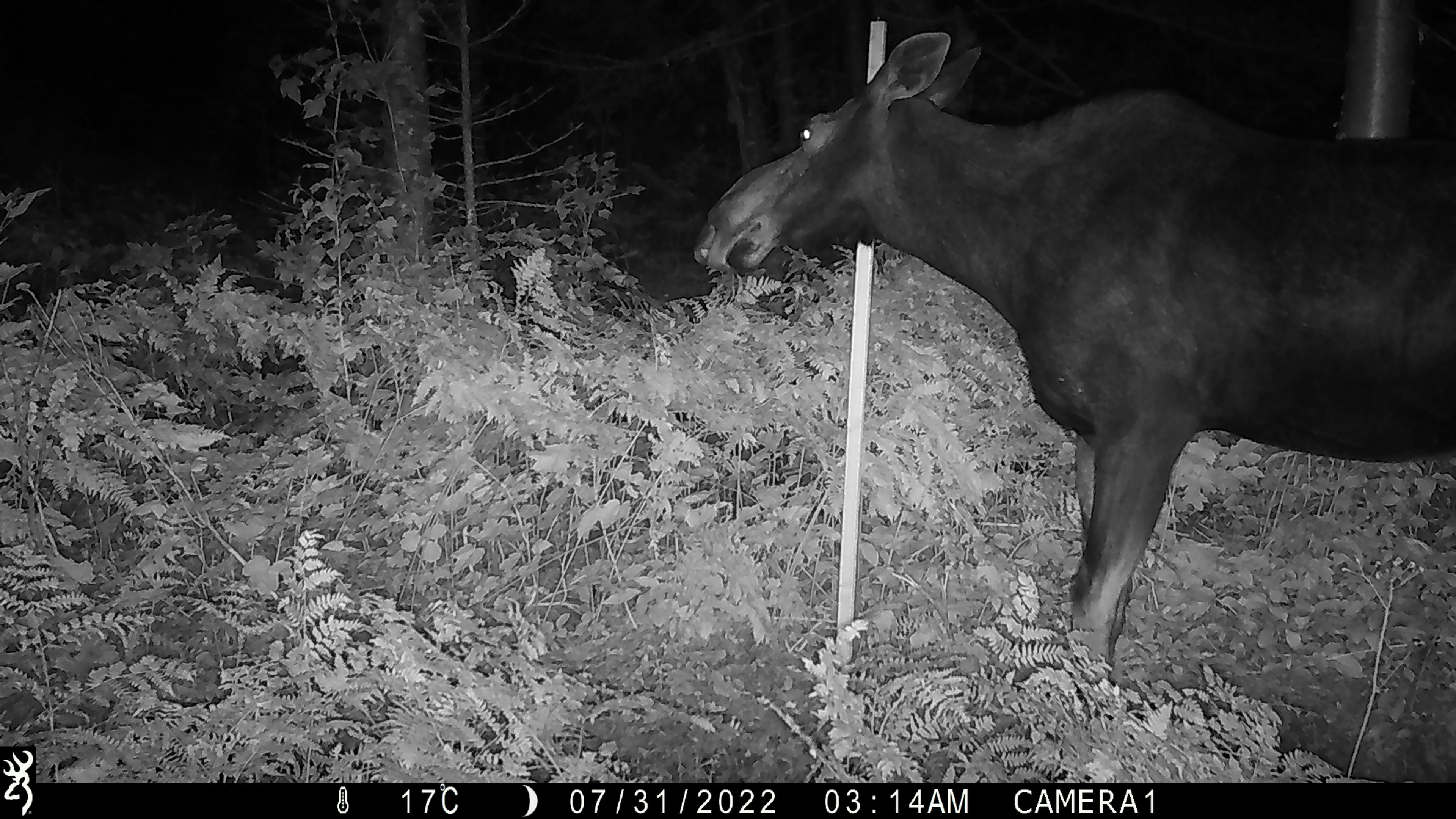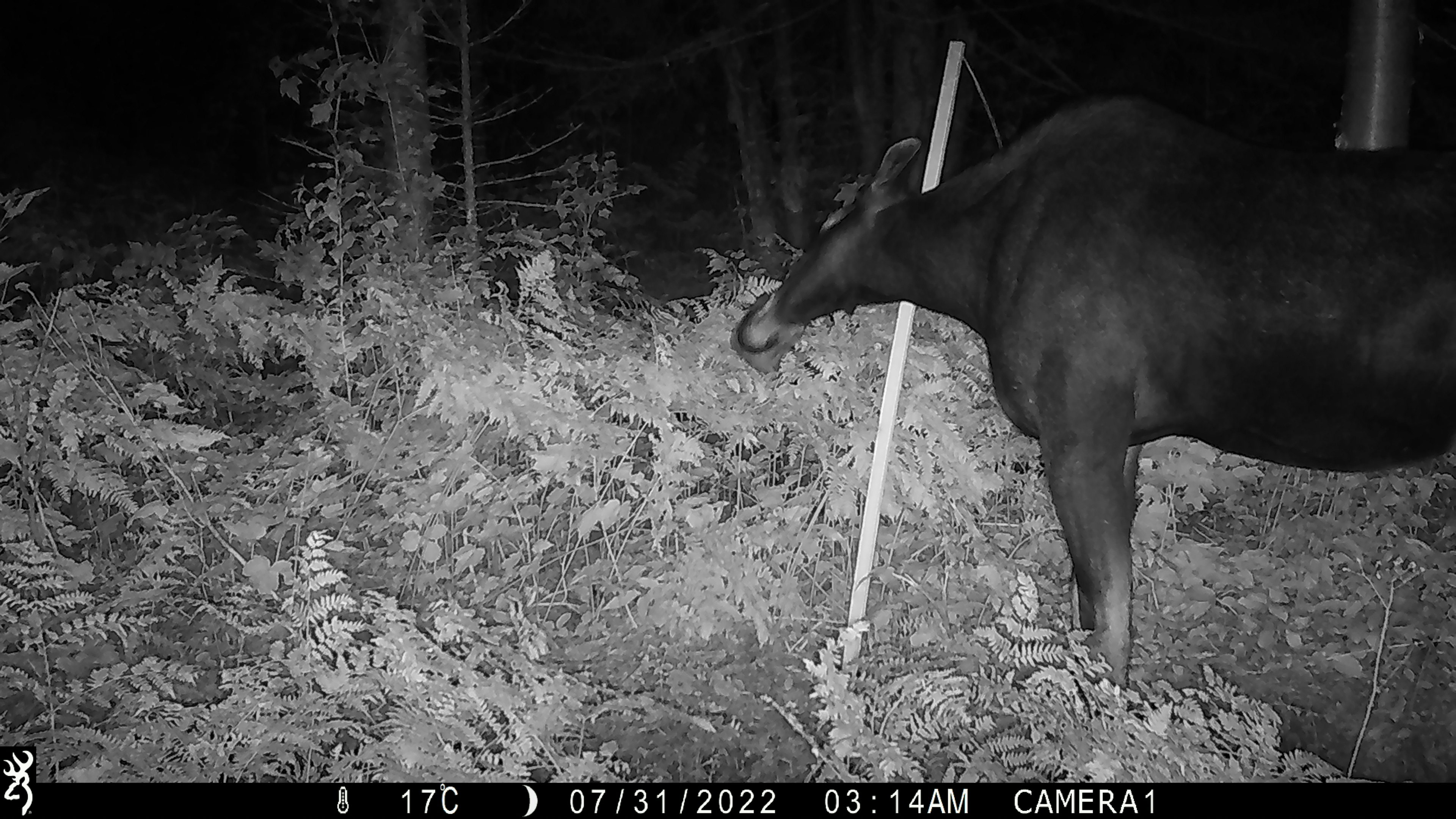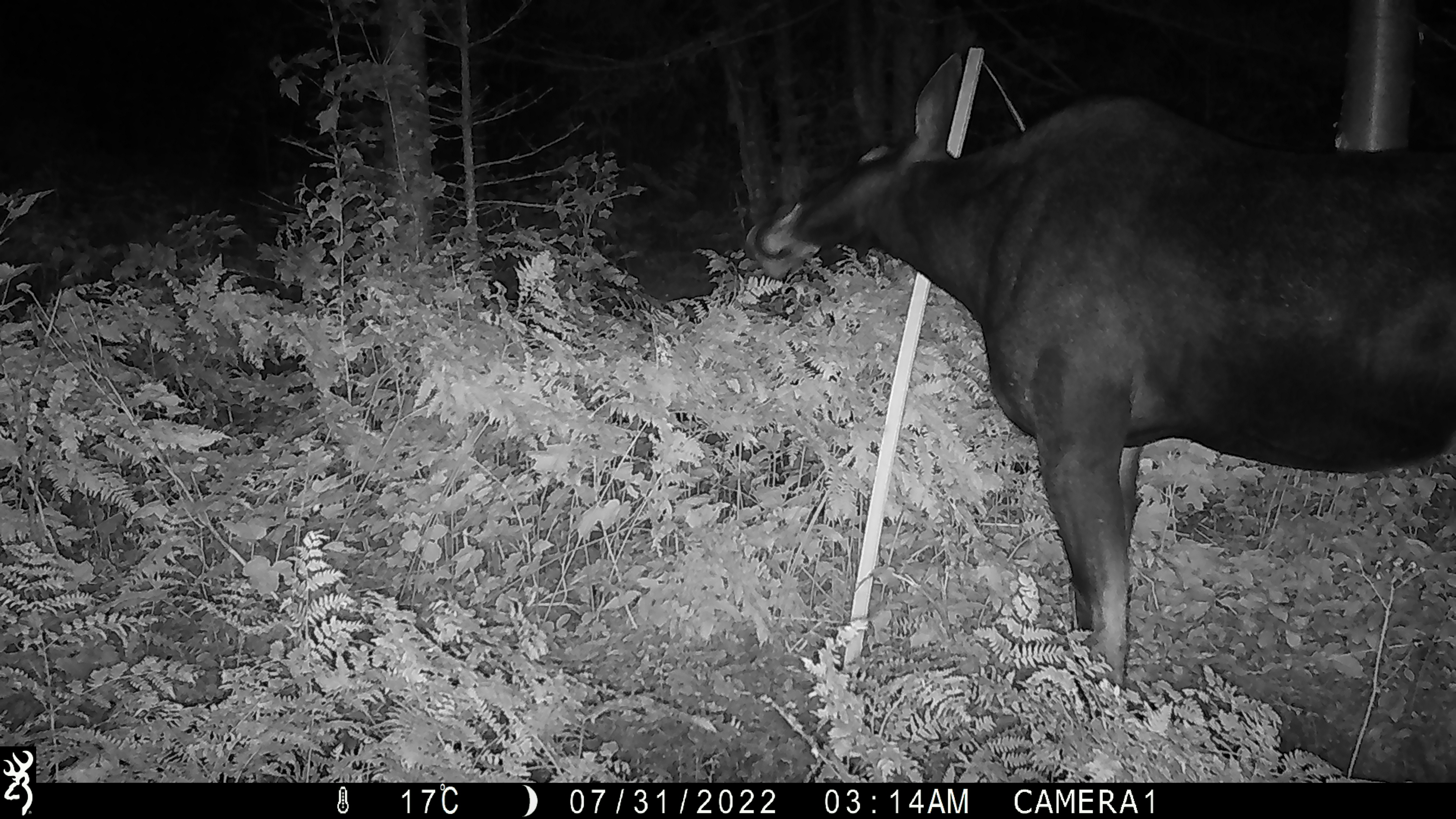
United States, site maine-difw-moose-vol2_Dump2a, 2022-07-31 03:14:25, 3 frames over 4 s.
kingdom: Animalia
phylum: Chordata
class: Mammalia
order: Artiodactyla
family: Cervidae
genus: Alces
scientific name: Alces alces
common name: moose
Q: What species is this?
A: Moose (Alces alces).